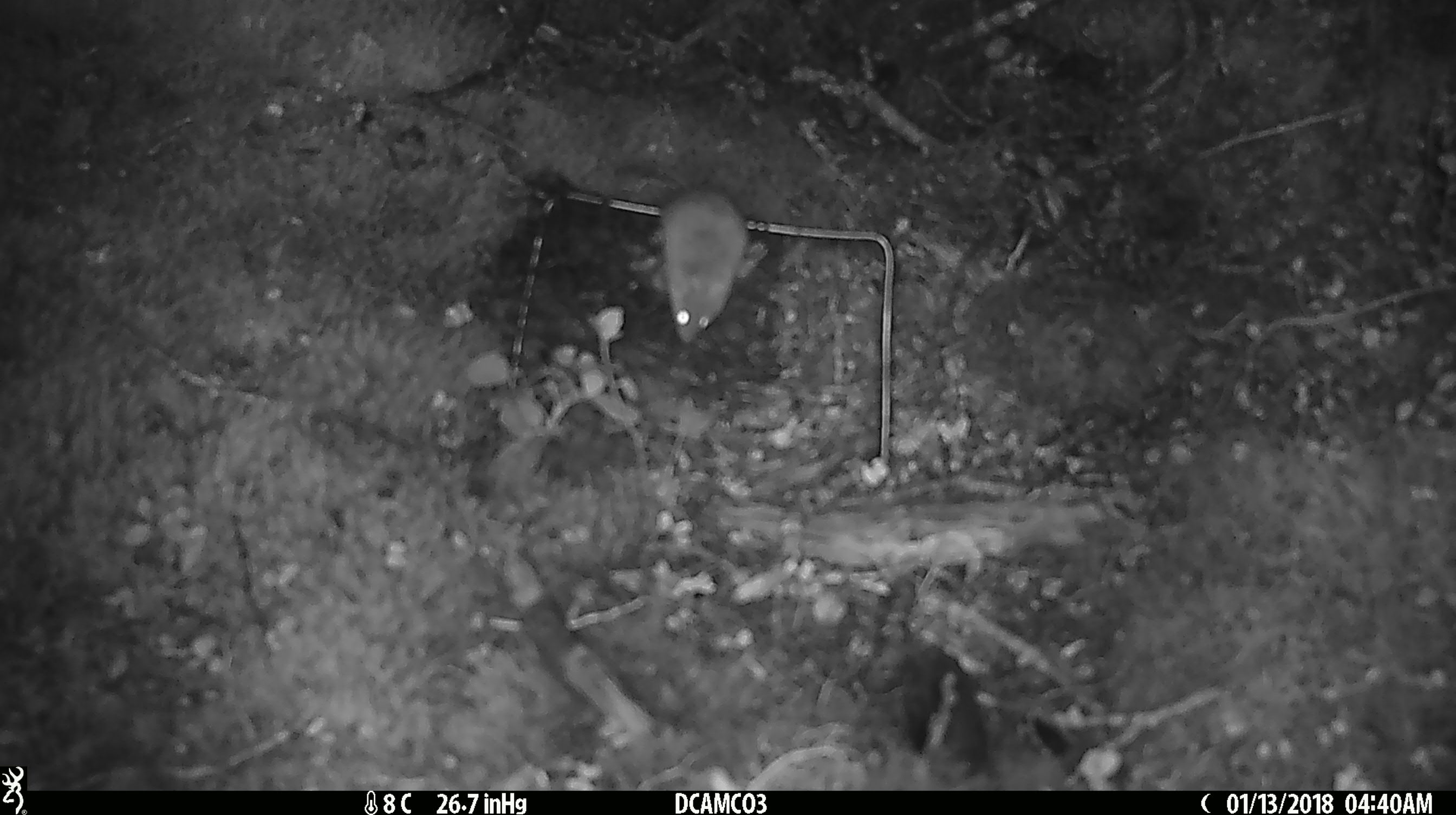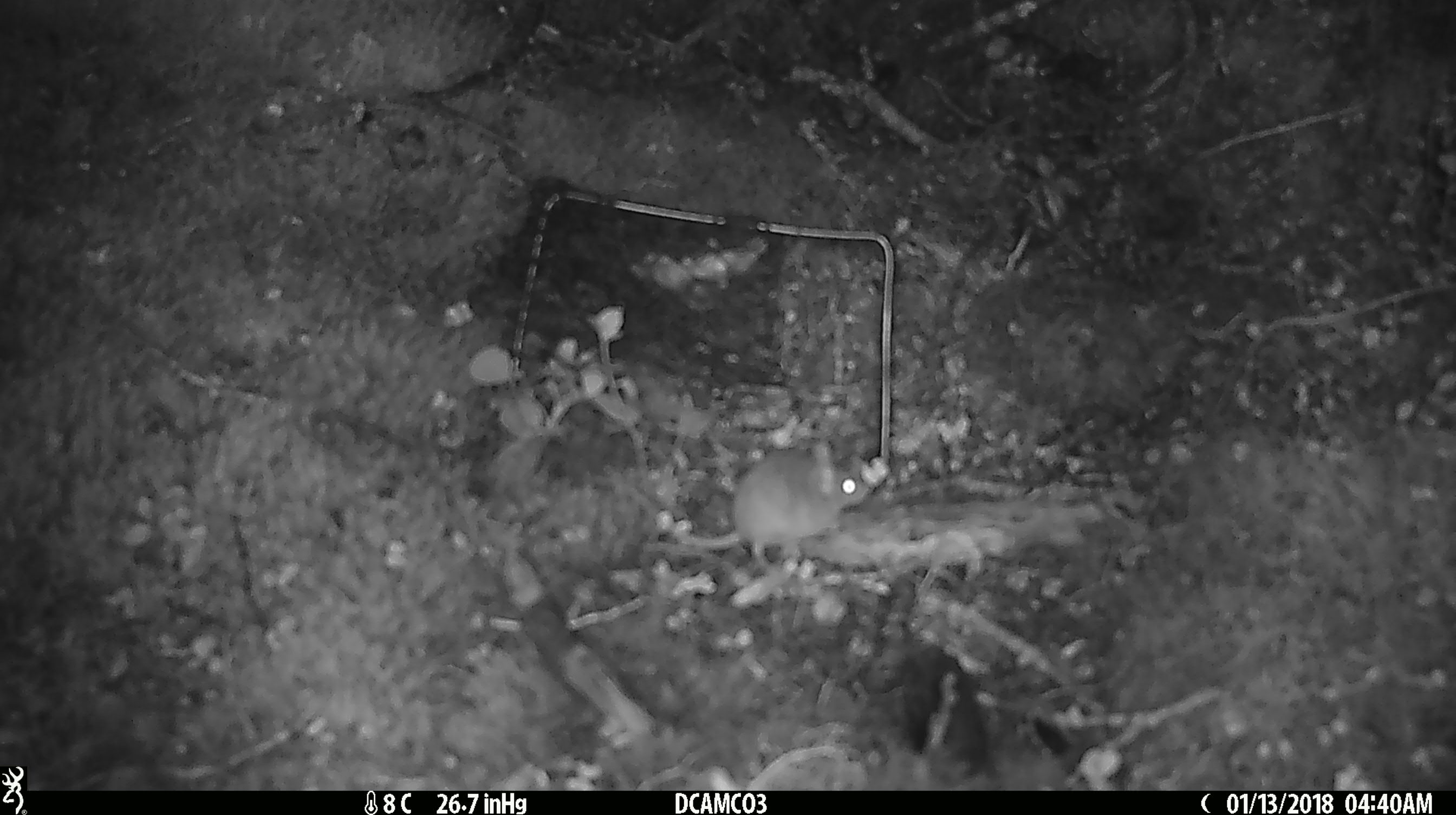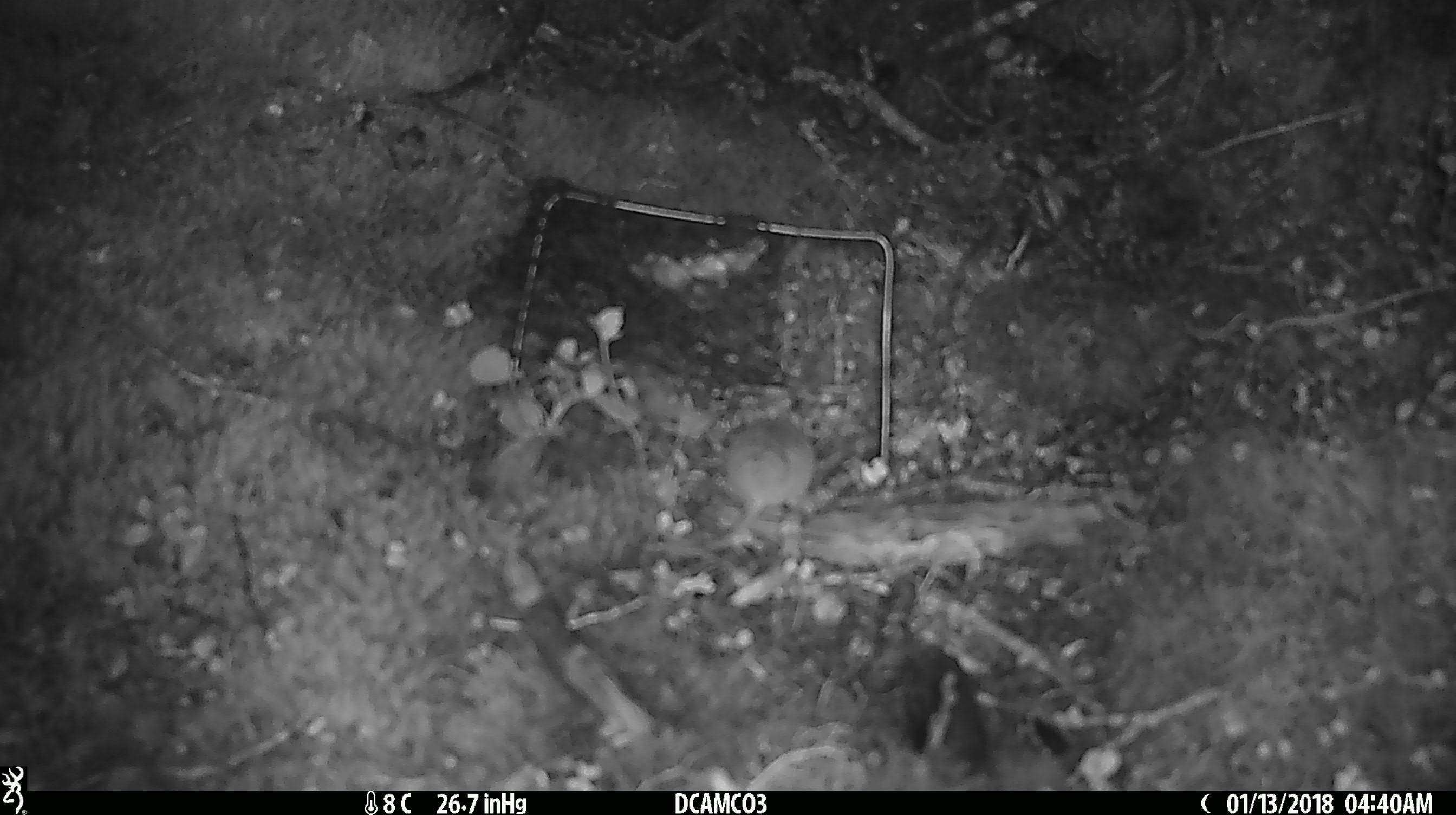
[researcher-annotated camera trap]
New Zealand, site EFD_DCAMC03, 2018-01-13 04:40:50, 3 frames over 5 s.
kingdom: Animalia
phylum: Chordata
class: Mammalia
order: Rodentia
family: Muridae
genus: Mus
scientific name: Mus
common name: mouse